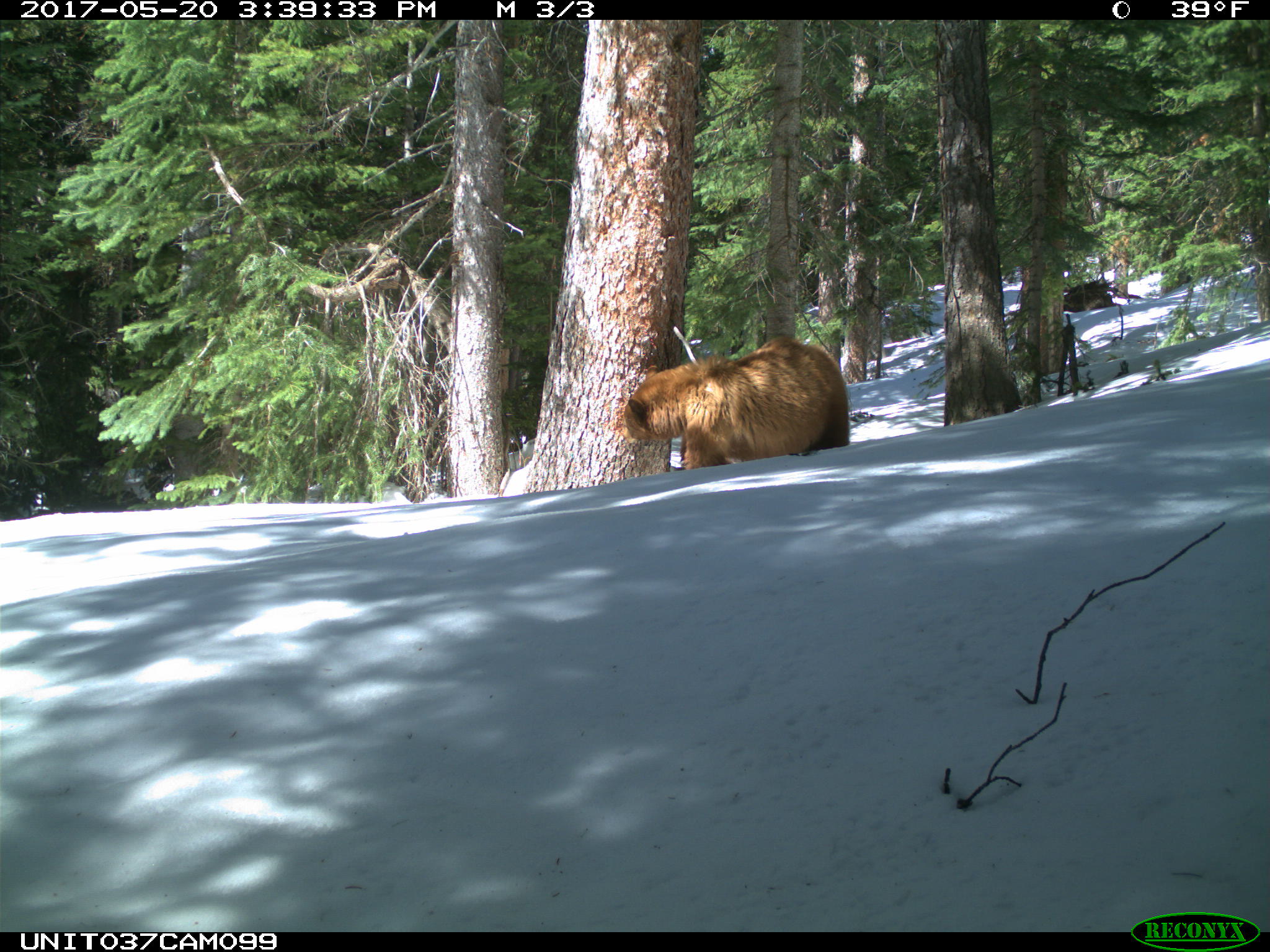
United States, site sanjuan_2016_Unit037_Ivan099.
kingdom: Animalia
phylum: Chordata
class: Mammalia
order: Carnivora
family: Ursidae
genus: Ursus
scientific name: Ursus americanus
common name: american black bear